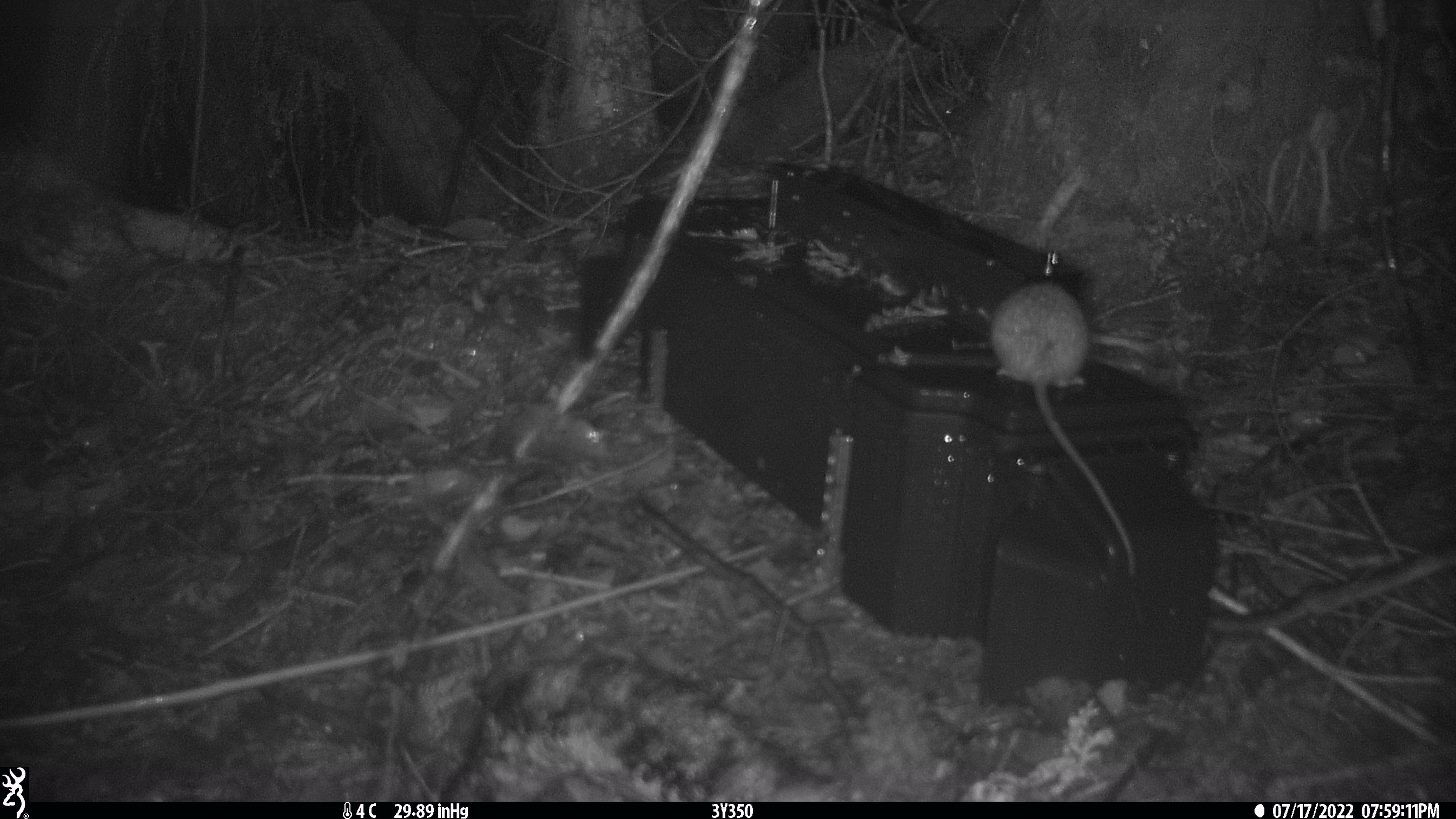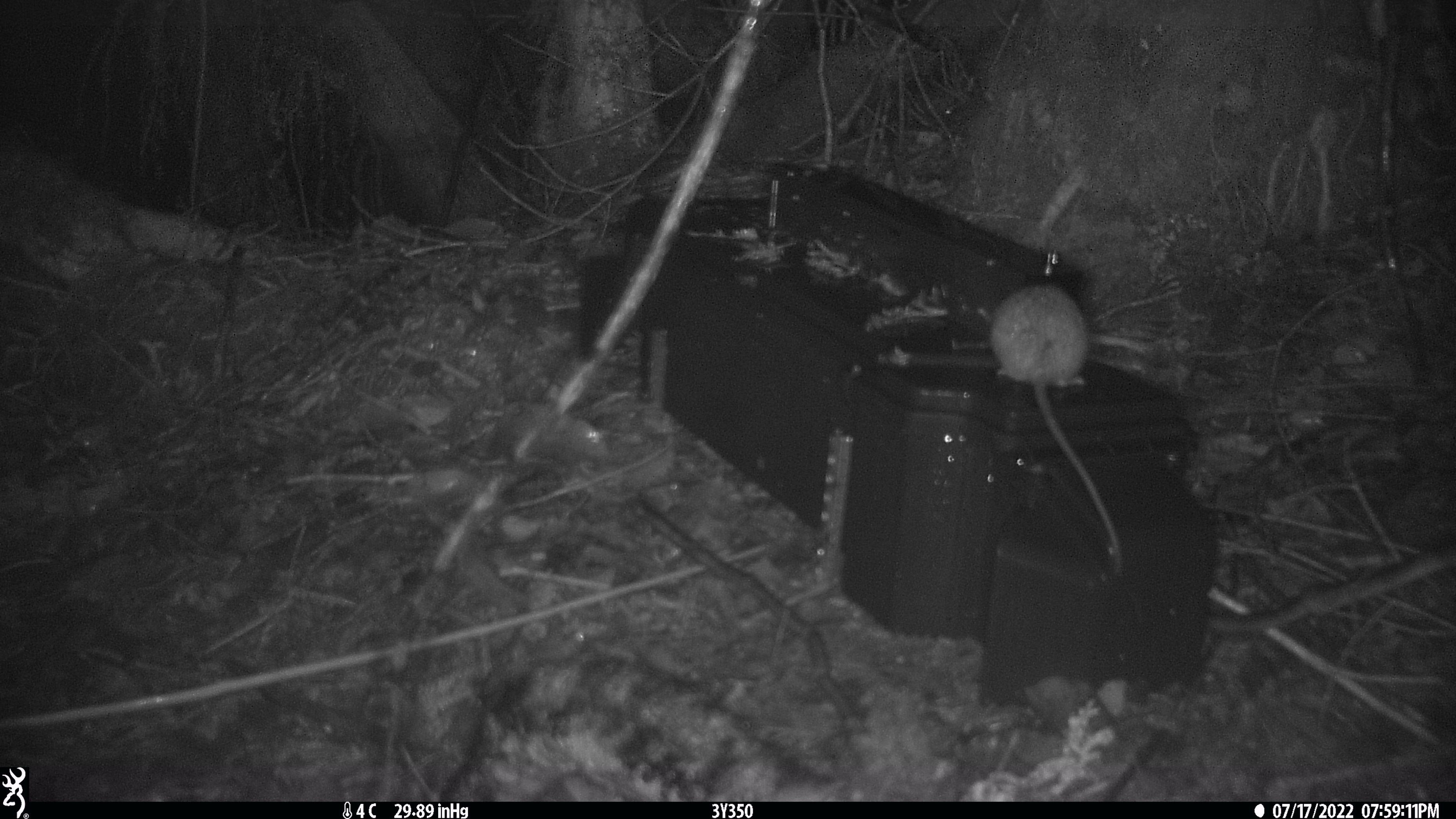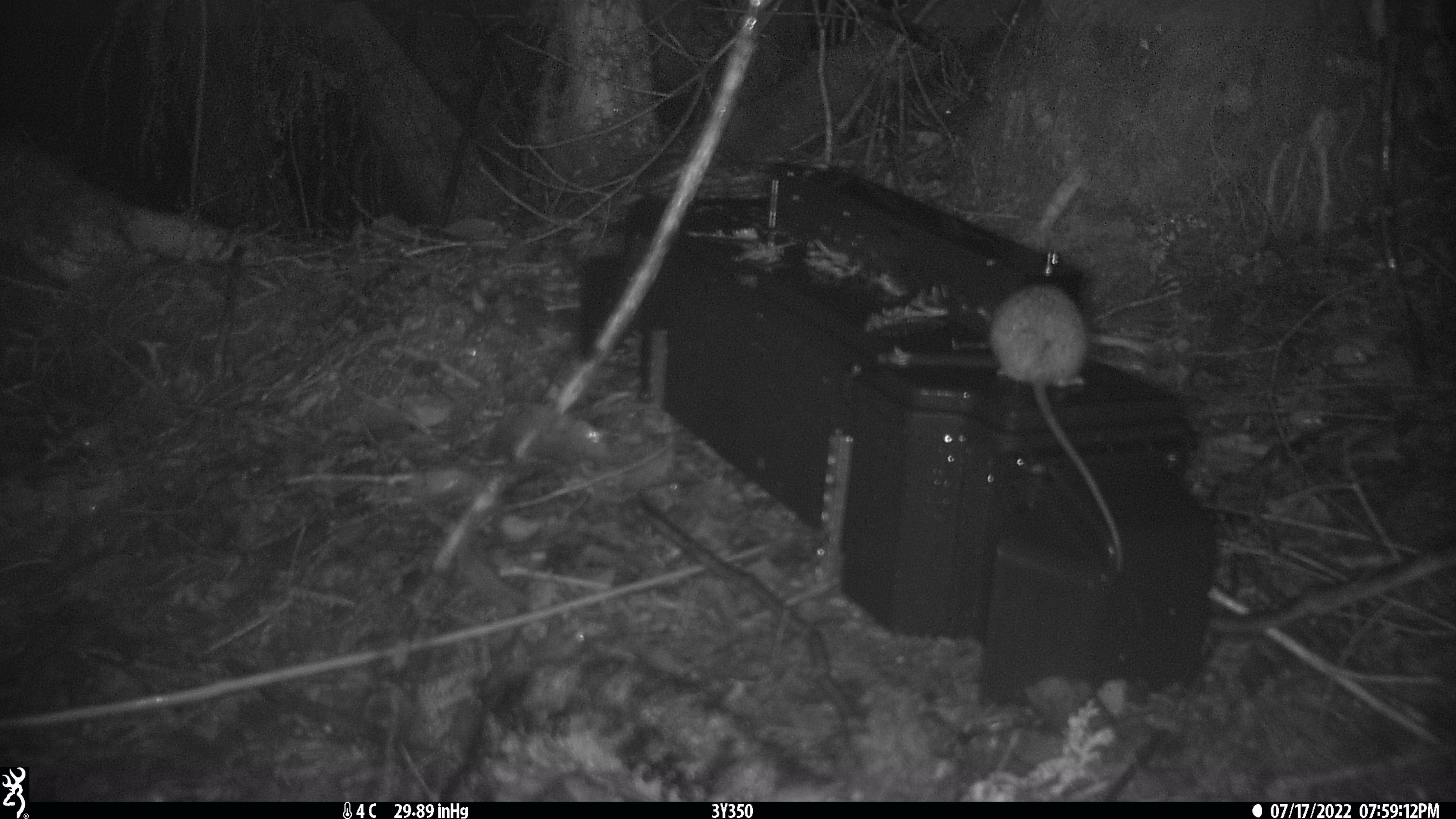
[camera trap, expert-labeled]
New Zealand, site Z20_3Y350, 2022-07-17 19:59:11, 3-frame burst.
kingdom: Animalia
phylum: Chordata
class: Mammalia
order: Rodentia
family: Muridae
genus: Rattus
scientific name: Rattus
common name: rat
Rat (Rattus).